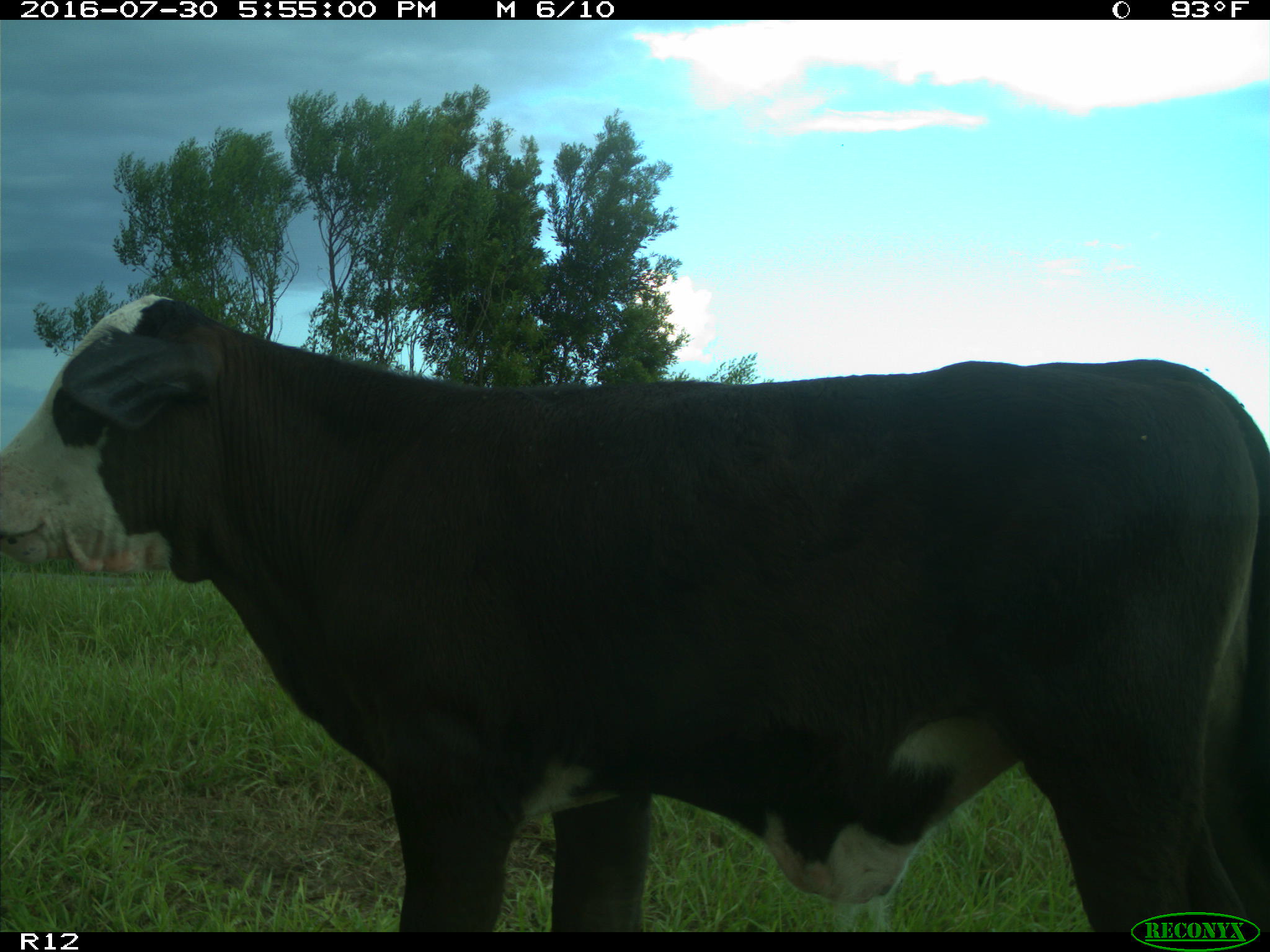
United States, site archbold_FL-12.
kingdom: Animalia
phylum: Chordata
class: Mammalia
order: Artiodactyla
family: Bovidae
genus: Bos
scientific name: Bos taurus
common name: domestic cow